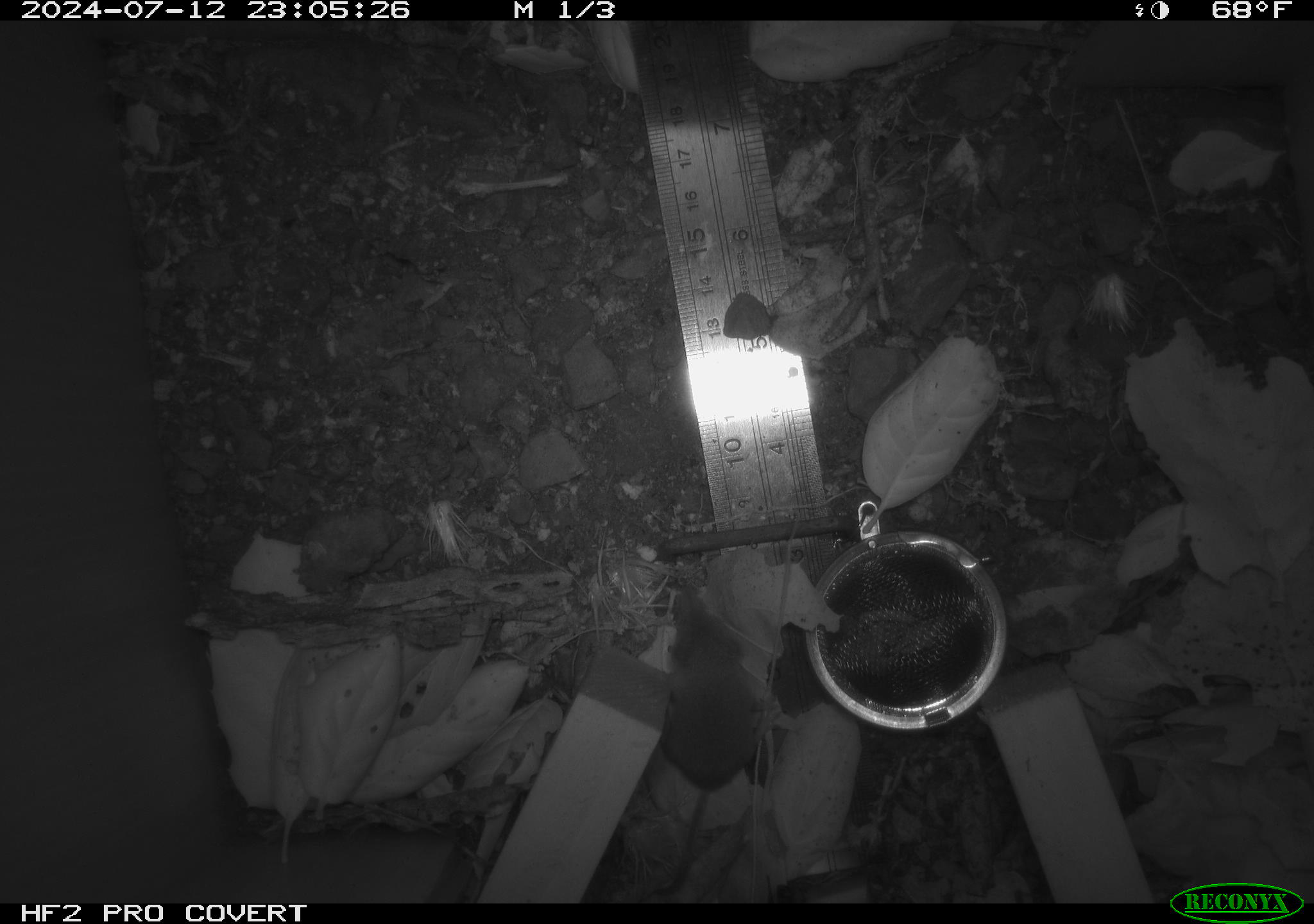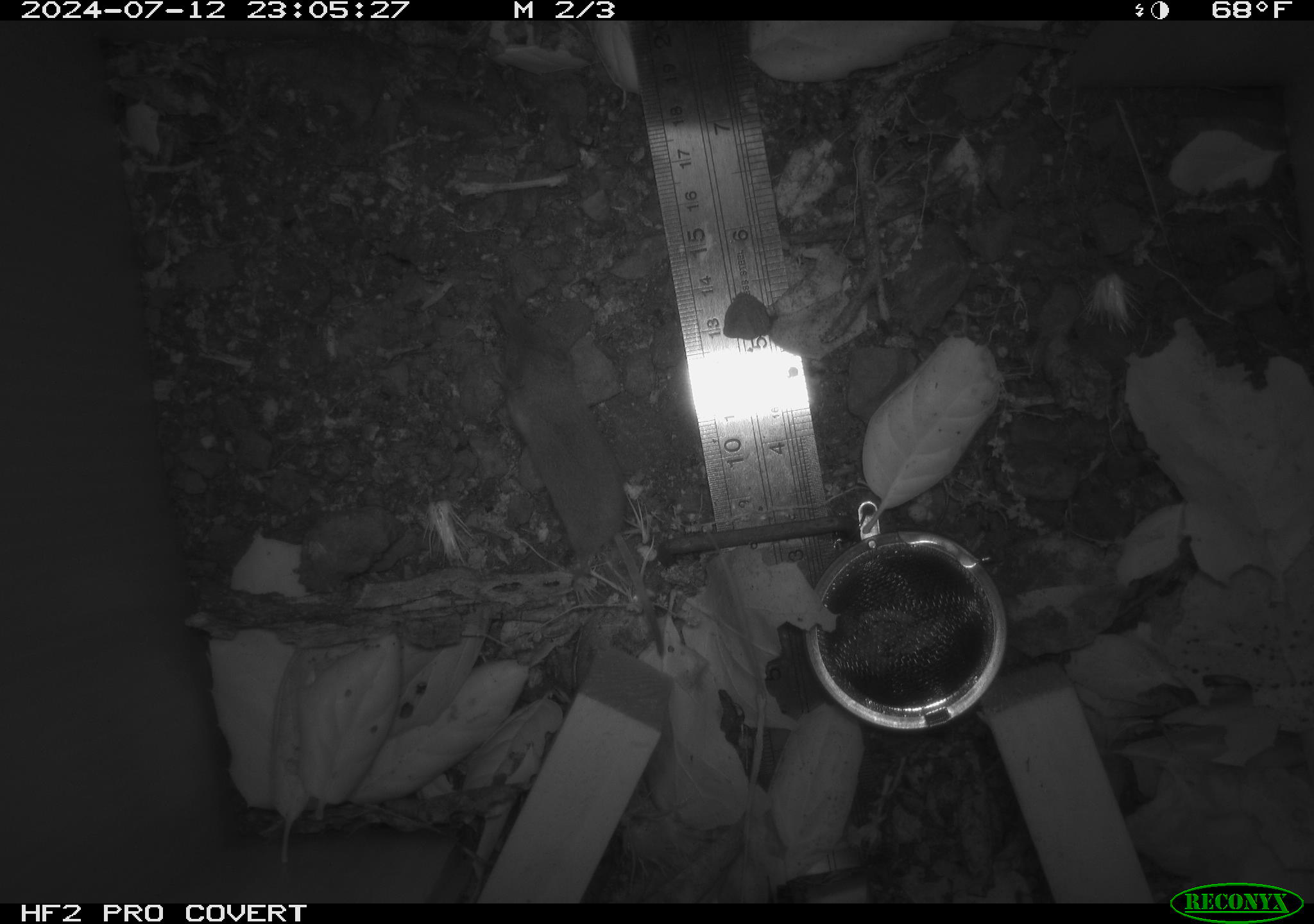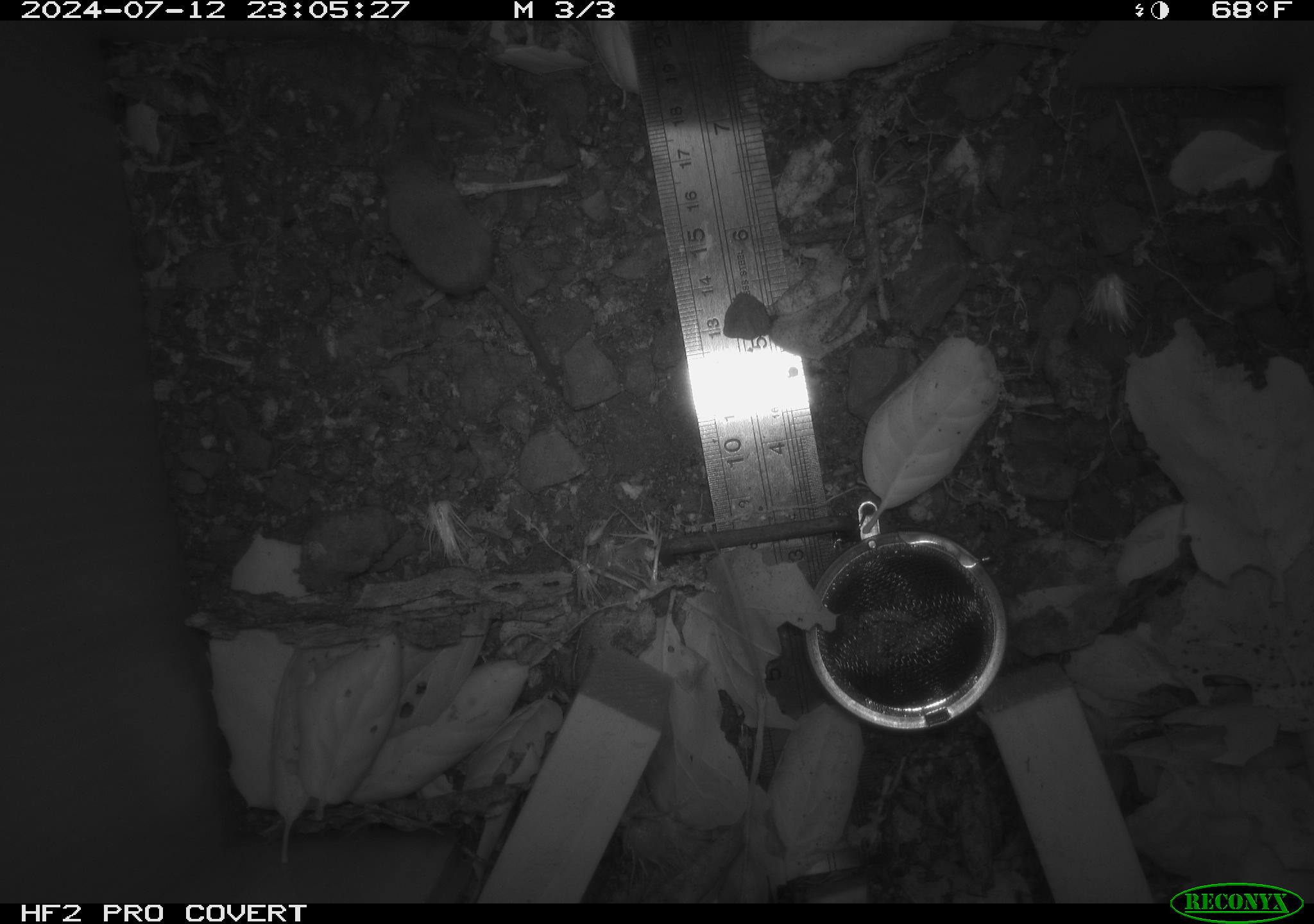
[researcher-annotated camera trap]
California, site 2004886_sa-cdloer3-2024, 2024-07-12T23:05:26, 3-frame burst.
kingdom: Animalia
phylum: Chordata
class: Mammalia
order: Rodentia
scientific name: Rodentia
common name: rodent